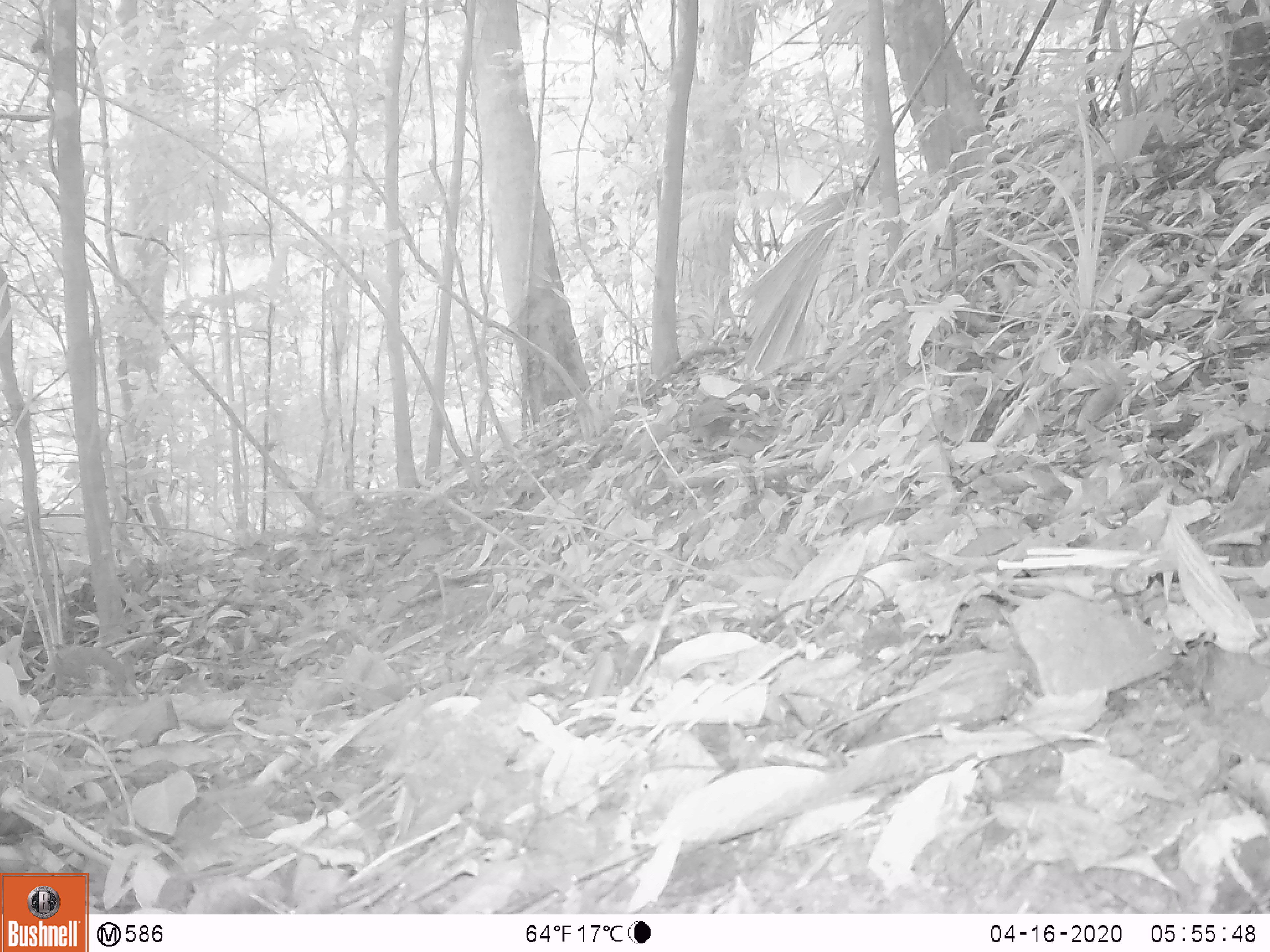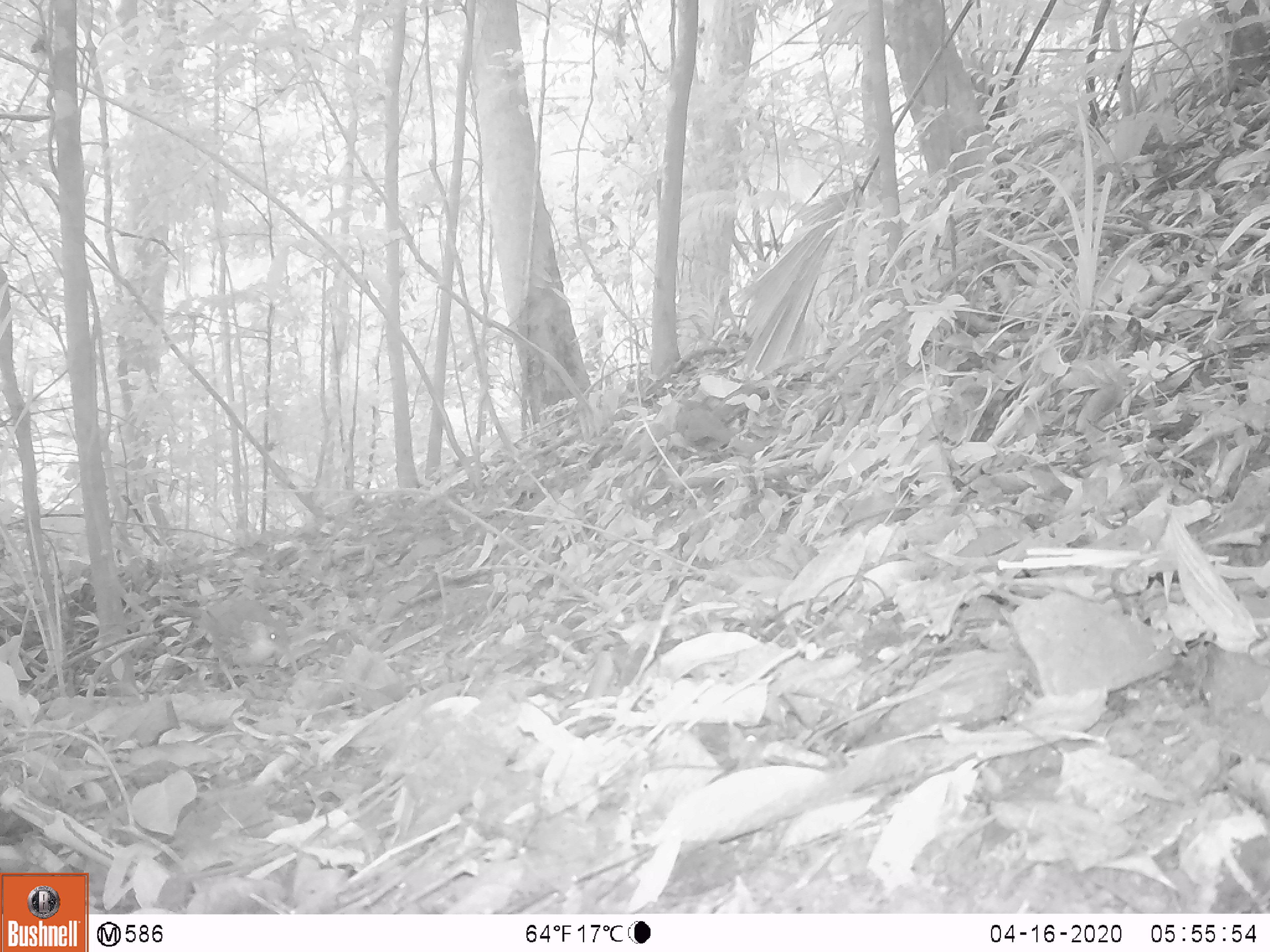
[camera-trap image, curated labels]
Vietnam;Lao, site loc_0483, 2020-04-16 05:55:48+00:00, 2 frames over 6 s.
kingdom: Animalia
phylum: Chordata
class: Aves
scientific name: Aves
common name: bird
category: unidentified bird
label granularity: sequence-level